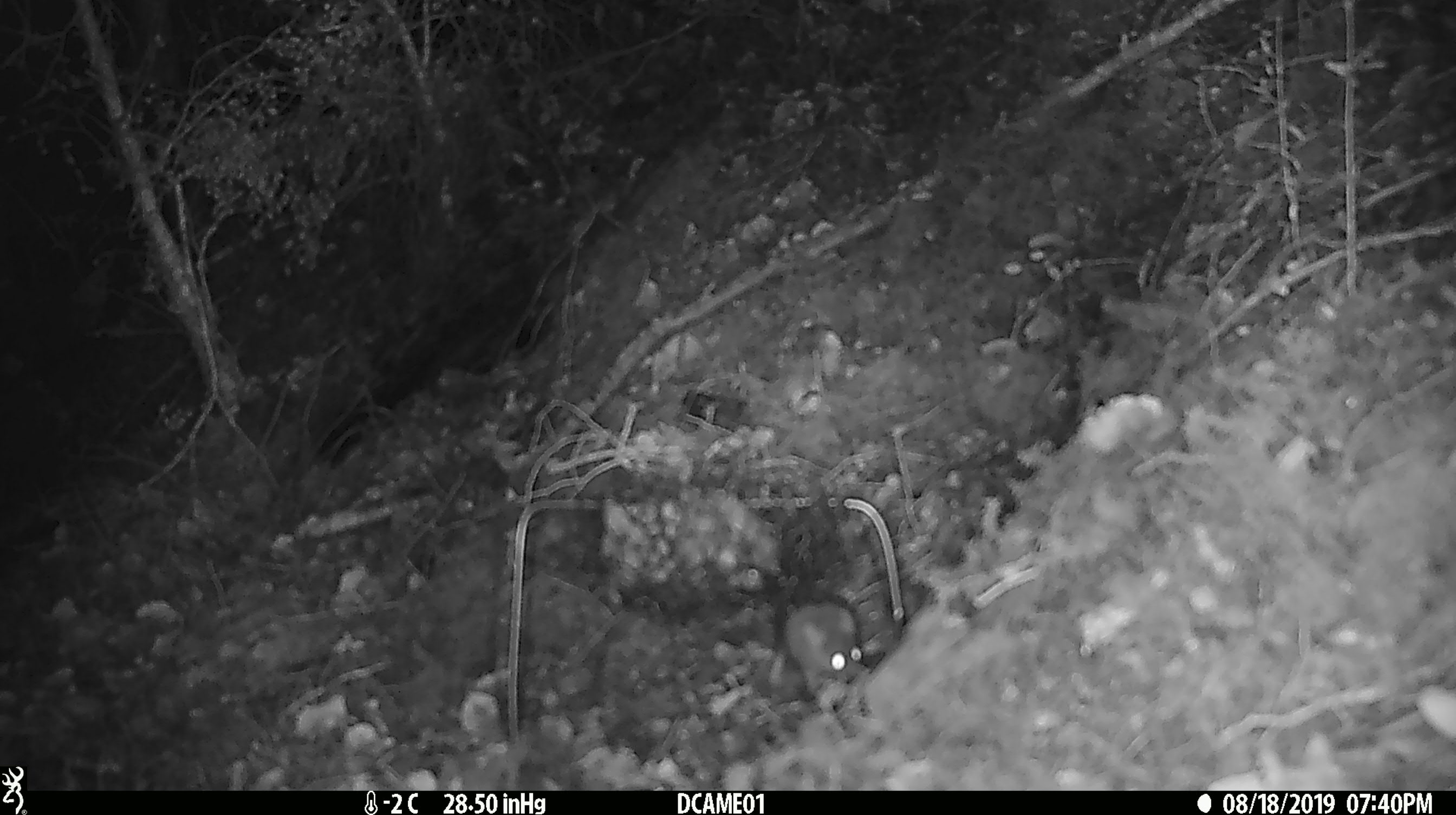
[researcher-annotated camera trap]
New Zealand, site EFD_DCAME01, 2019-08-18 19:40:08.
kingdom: Animalia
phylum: Chordata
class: Mammalia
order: Rodentia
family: Muridae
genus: Mus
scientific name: Mus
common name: mouse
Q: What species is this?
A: Mouse (Mus).